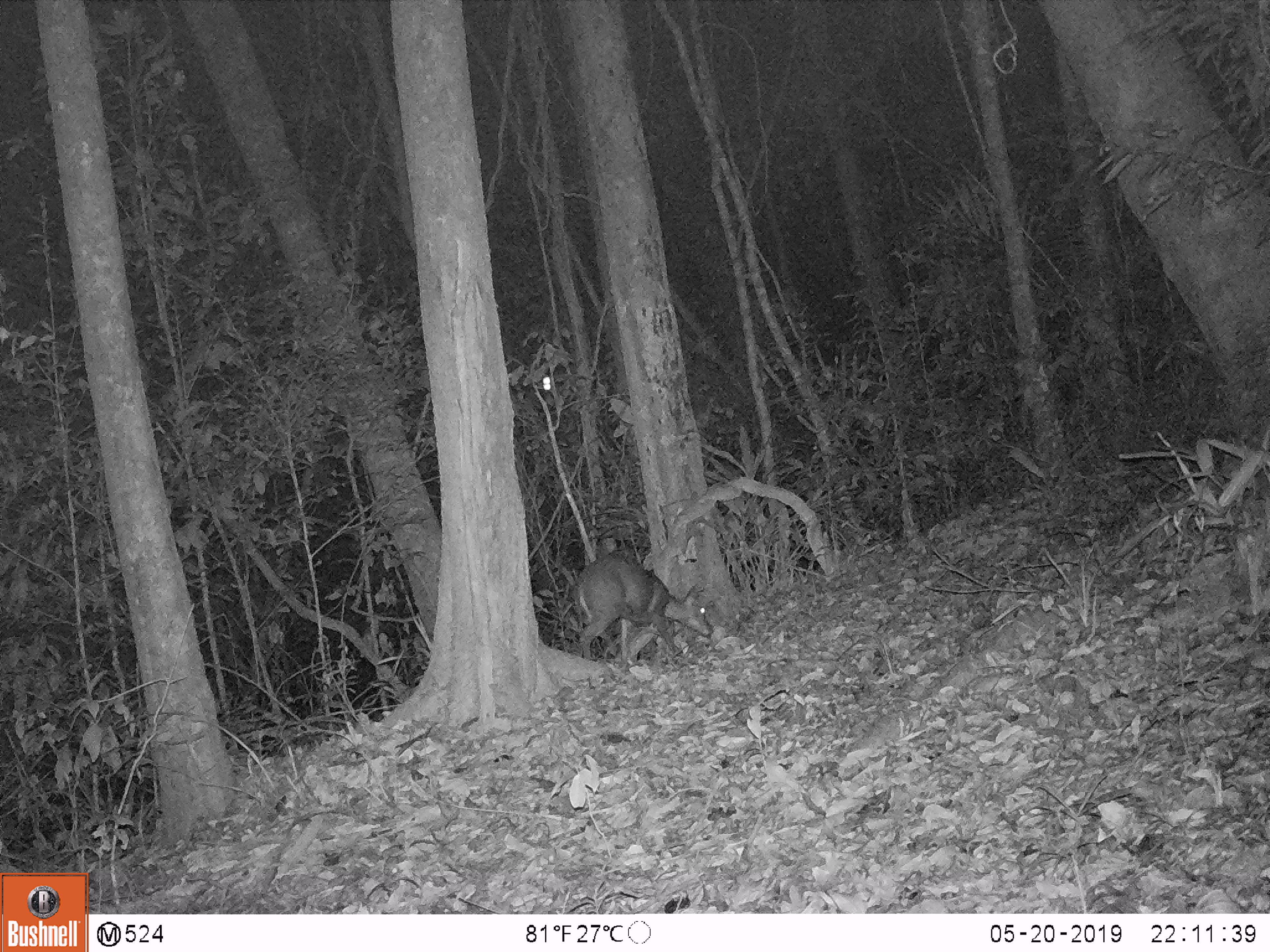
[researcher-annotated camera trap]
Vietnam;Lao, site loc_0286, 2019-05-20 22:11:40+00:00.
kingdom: Animalia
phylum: Chordata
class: Mammalia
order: Artiodactyla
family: Cervidae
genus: Muntiacus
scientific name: Muntiacus rooseveltorum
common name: roosevelt's muntjac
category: roosevelts muntjac group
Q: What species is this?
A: Roosevelts muntjac group (roosevelt's muntjac) (Muntiacus rooseveltorum).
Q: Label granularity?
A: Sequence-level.